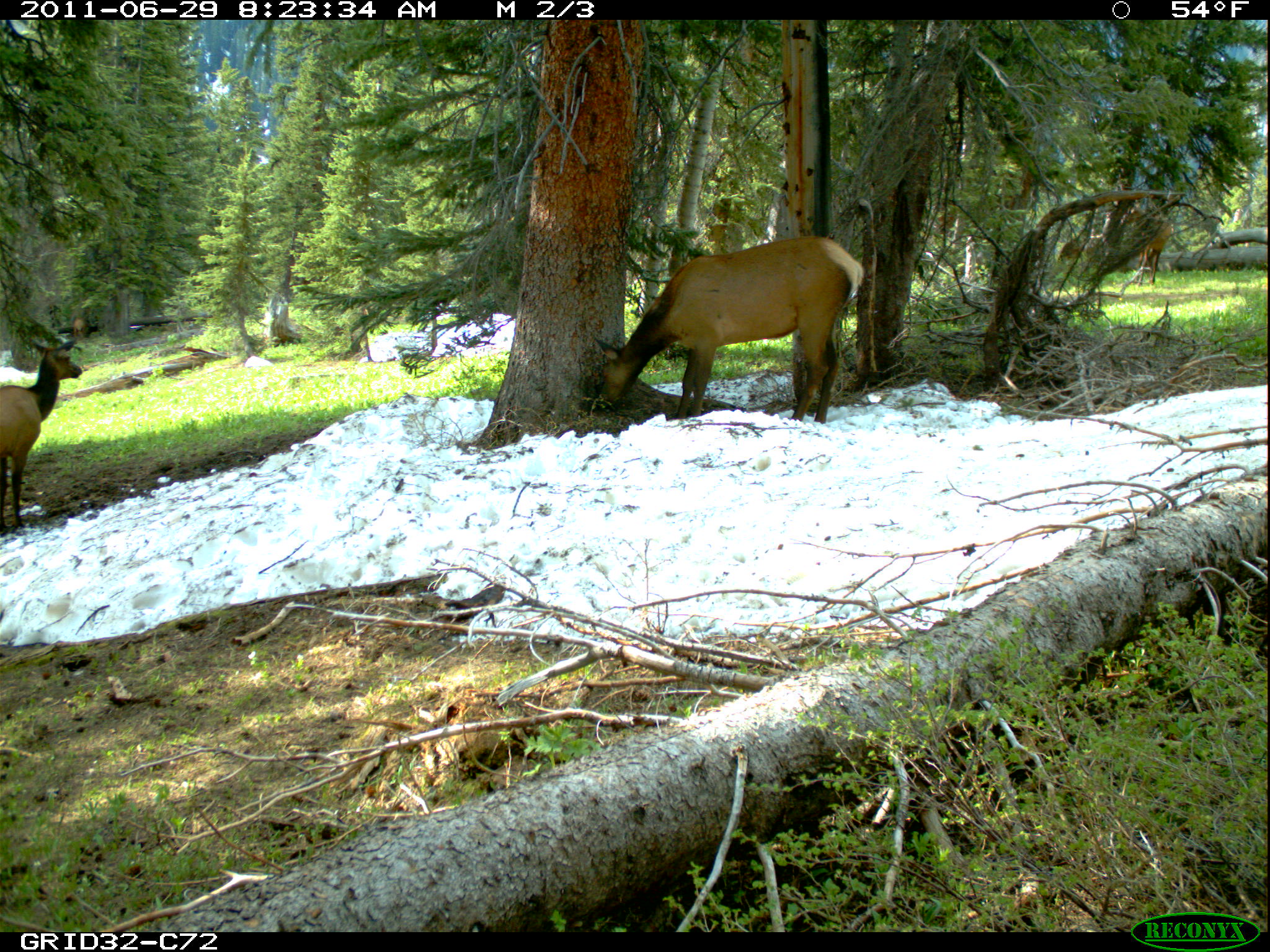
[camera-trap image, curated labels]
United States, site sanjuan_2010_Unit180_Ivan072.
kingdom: Animalia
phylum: Chordata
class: Mammalia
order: Artiodactyla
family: Cervidae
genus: Cervus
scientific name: Cervus elaphus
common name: red deer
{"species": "Cervus elaphus (red deer)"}